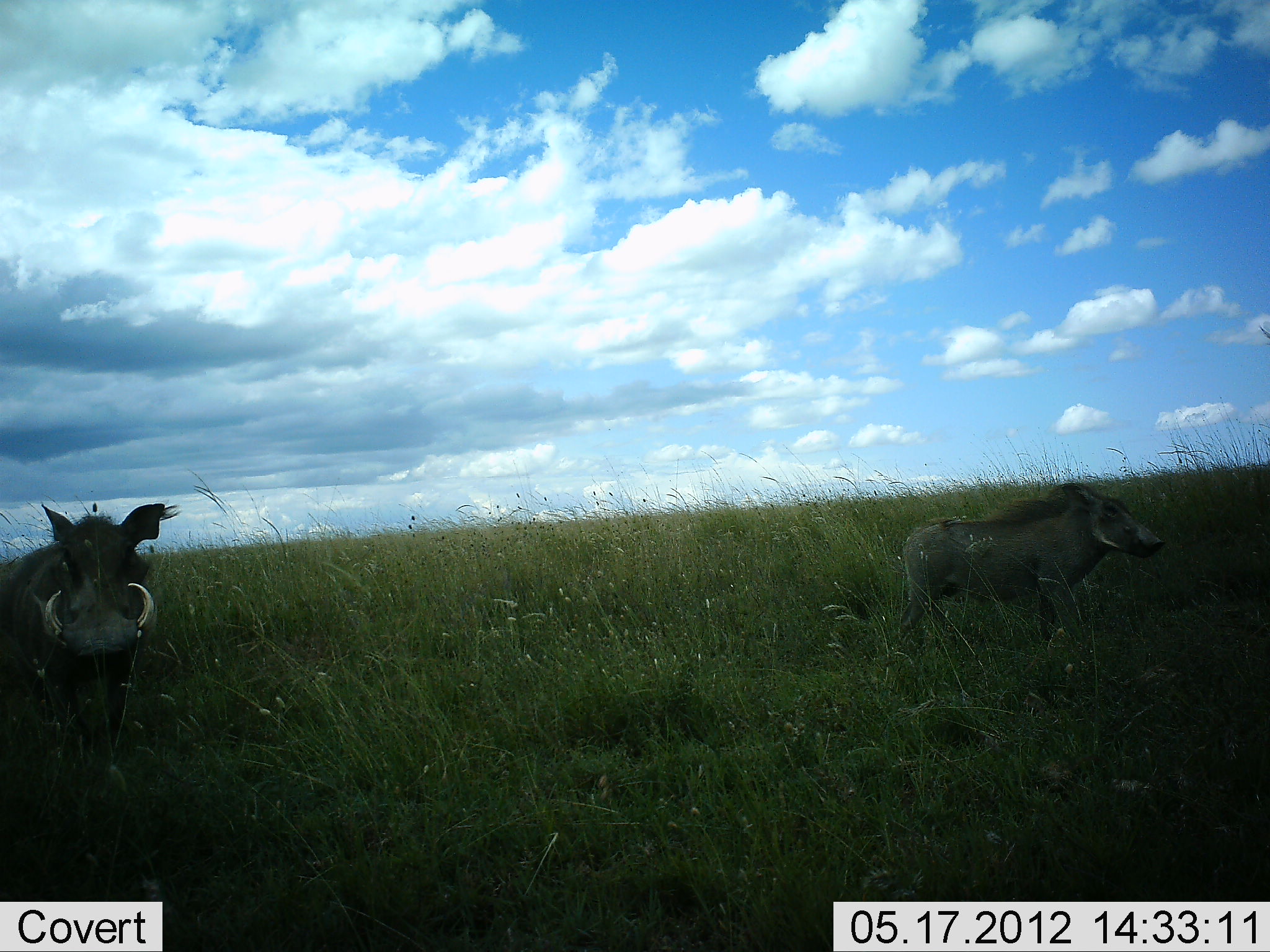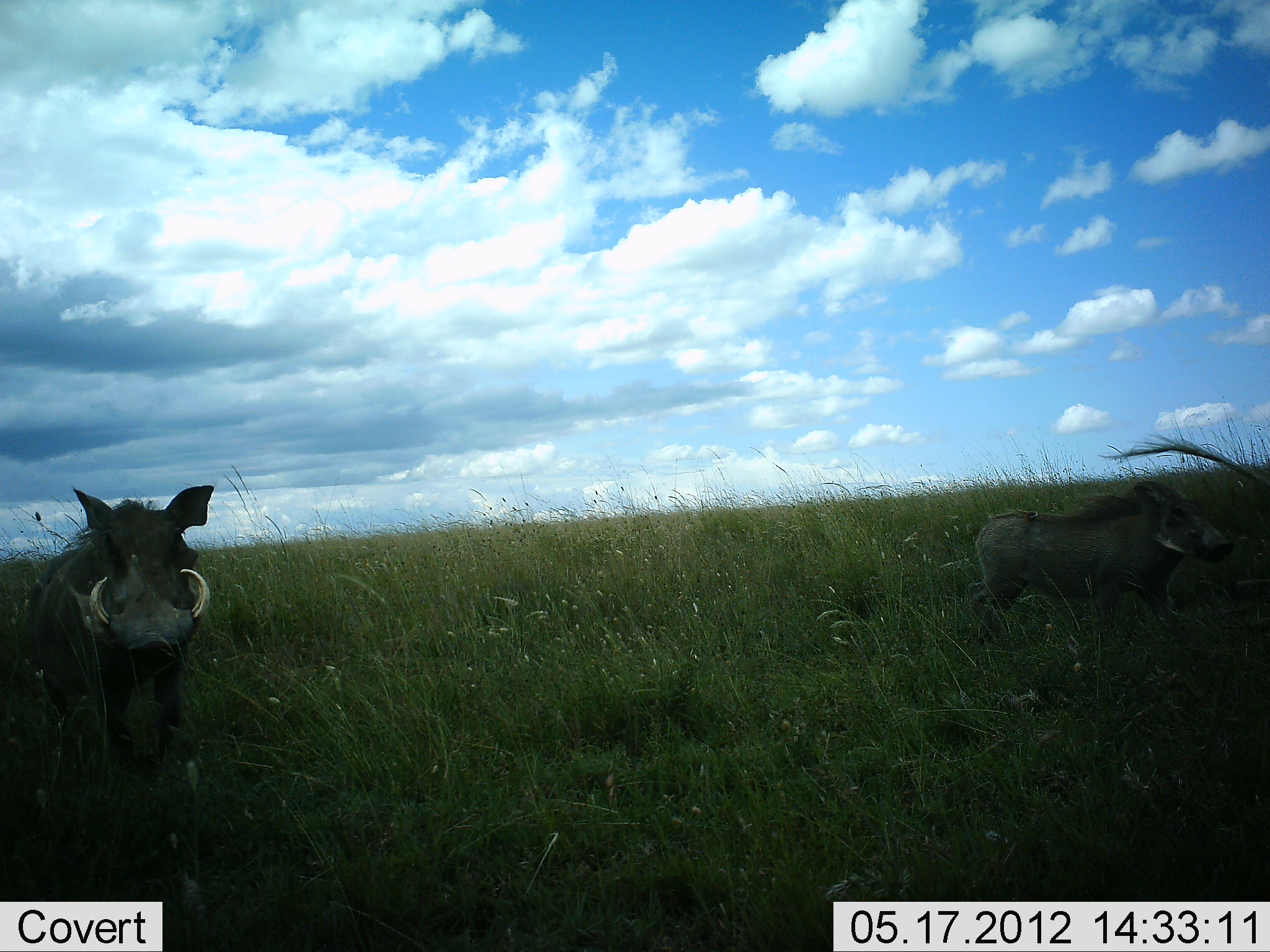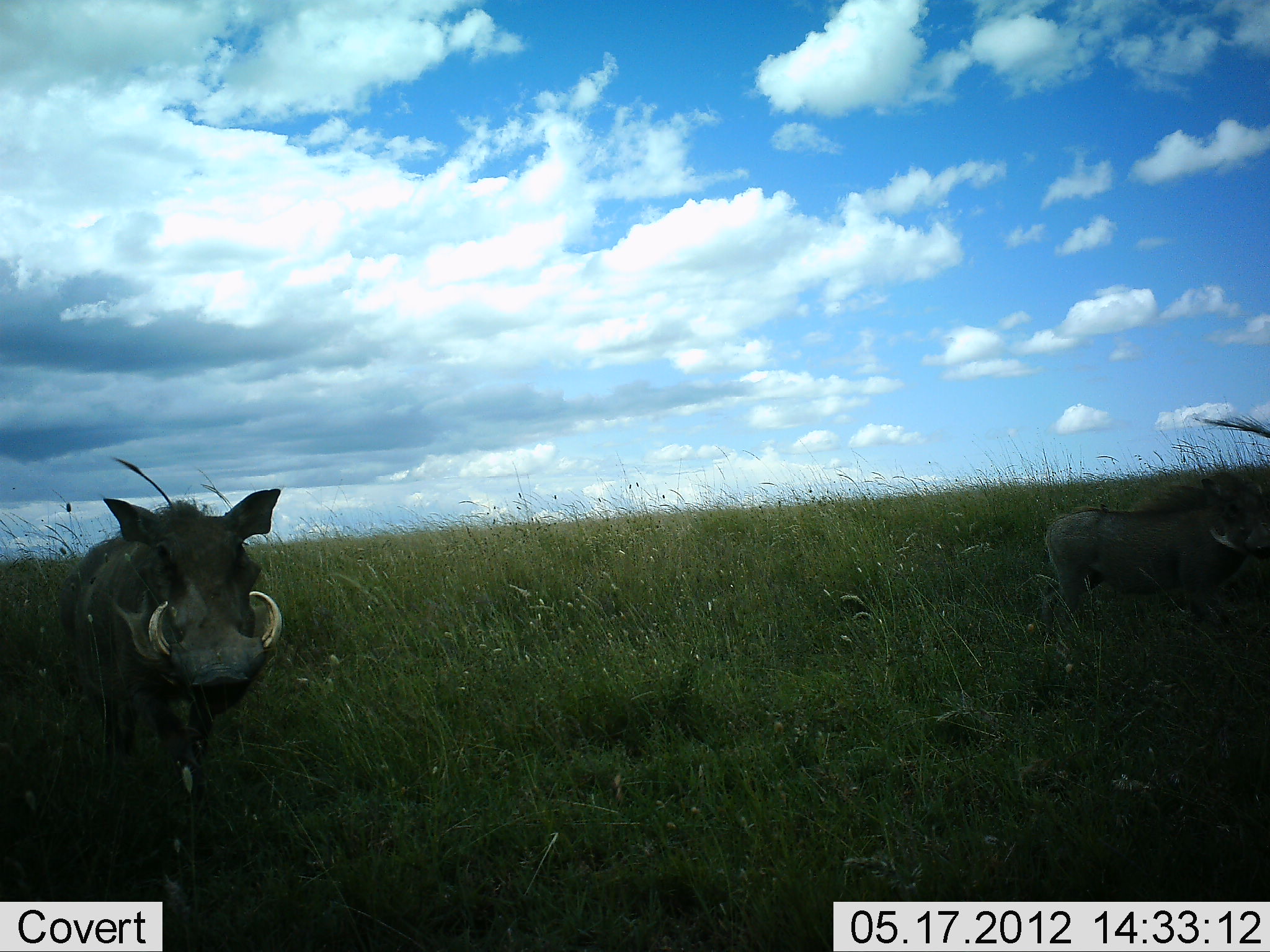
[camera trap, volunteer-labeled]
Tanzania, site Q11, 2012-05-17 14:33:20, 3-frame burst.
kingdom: Animalia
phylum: Chordata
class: Mammalia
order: Artiodactyla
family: Suidae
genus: Phacochoerus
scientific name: Phacochoerus africanus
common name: warthog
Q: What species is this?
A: Warthog (Phacochoerus africanus).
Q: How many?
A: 2.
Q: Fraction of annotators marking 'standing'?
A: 0%.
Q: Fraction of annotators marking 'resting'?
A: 0%.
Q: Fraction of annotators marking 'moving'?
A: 100%.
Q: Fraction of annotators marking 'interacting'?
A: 0%.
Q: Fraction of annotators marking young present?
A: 0%.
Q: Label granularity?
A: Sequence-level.